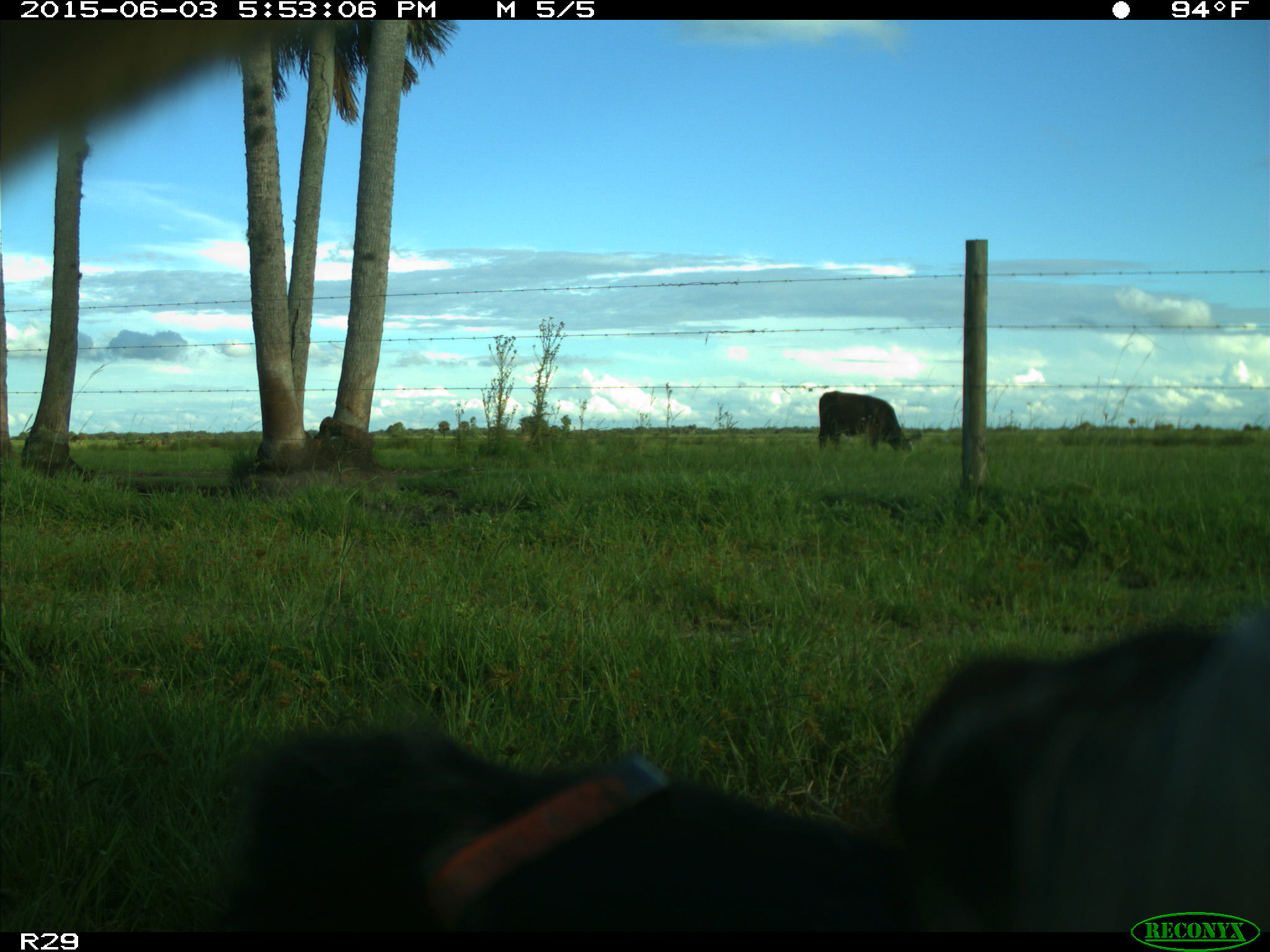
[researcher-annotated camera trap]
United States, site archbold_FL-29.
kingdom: Animalia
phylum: Chordata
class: Mammalia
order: Artiodactyla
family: Bovidae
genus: Bos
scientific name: Bos taurus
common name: domestic cow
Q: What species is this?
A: Bos taurus (domestic cow).